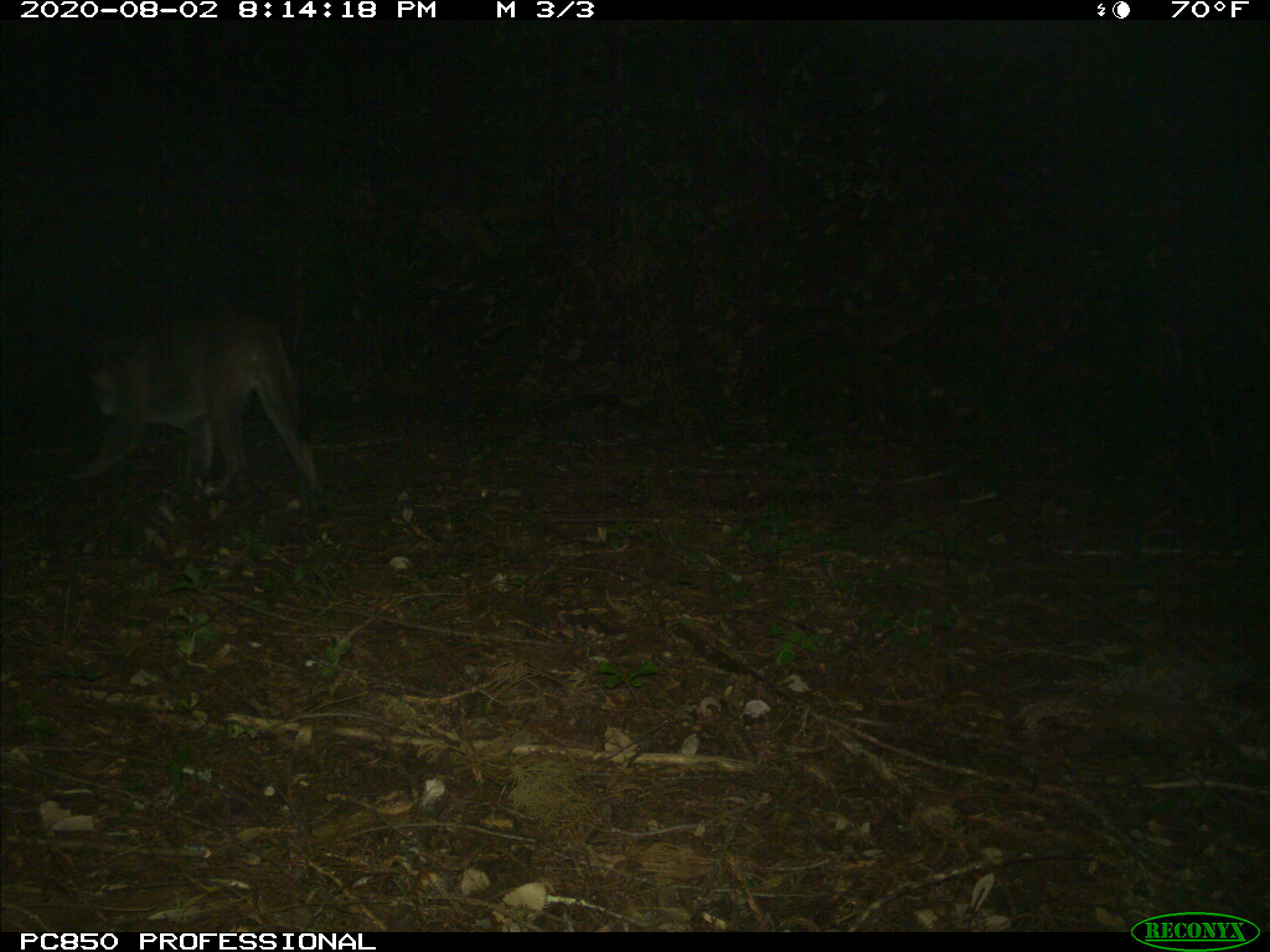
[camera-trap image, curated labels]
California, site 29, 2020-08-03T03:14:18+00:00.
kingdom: Animalia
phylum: Chordata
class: Mammalia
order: Carnivora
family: Felidae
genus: Puma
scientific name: Puma concolor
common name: puma